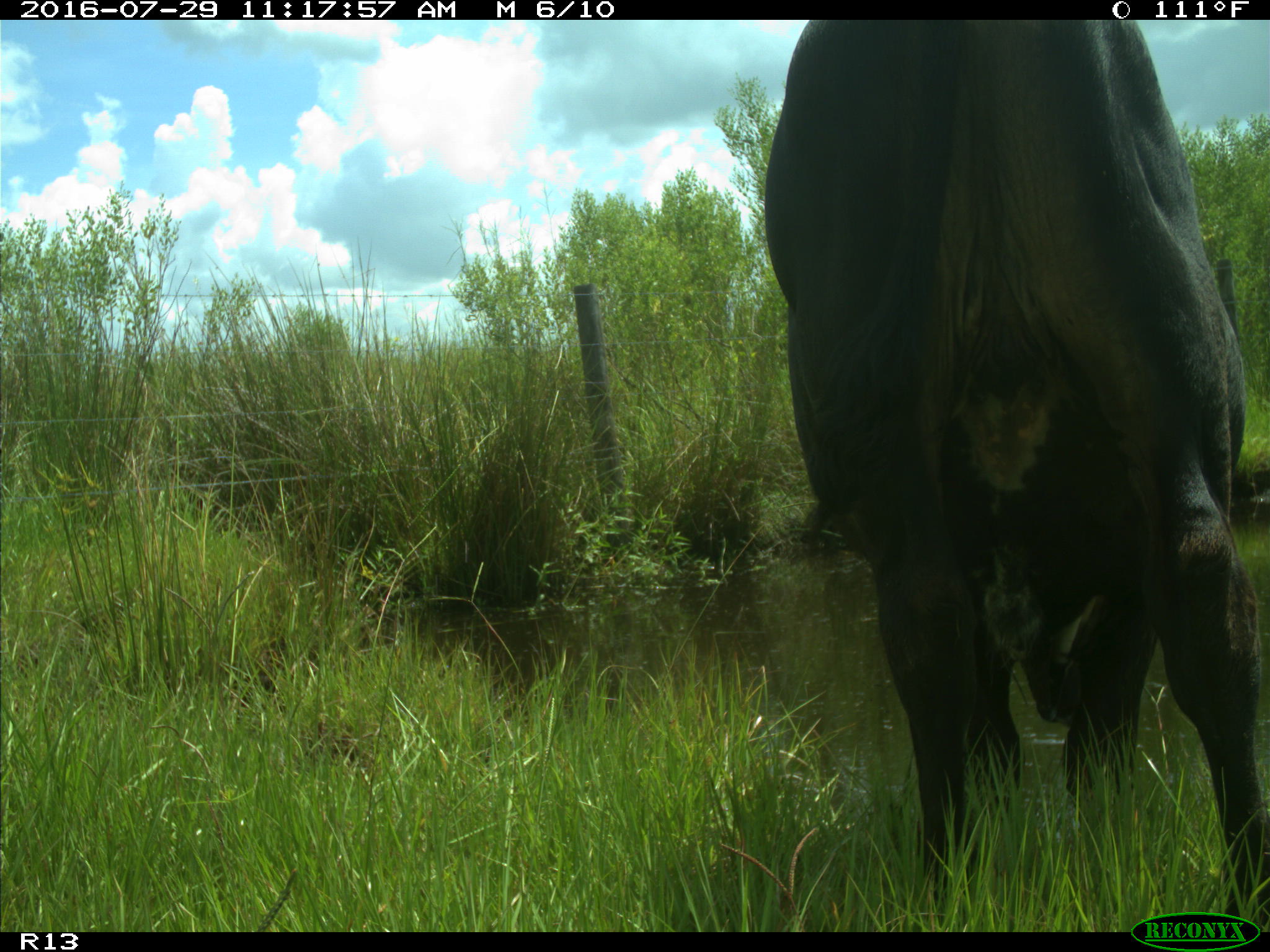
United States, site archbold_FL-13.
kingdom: Animalia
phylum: Chordata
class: Mammalia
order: Artiodactyla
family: Bovidae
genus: Bos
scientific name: Bos taurus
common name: domestic cow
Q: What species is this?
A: Bos taurus (domestic cow).